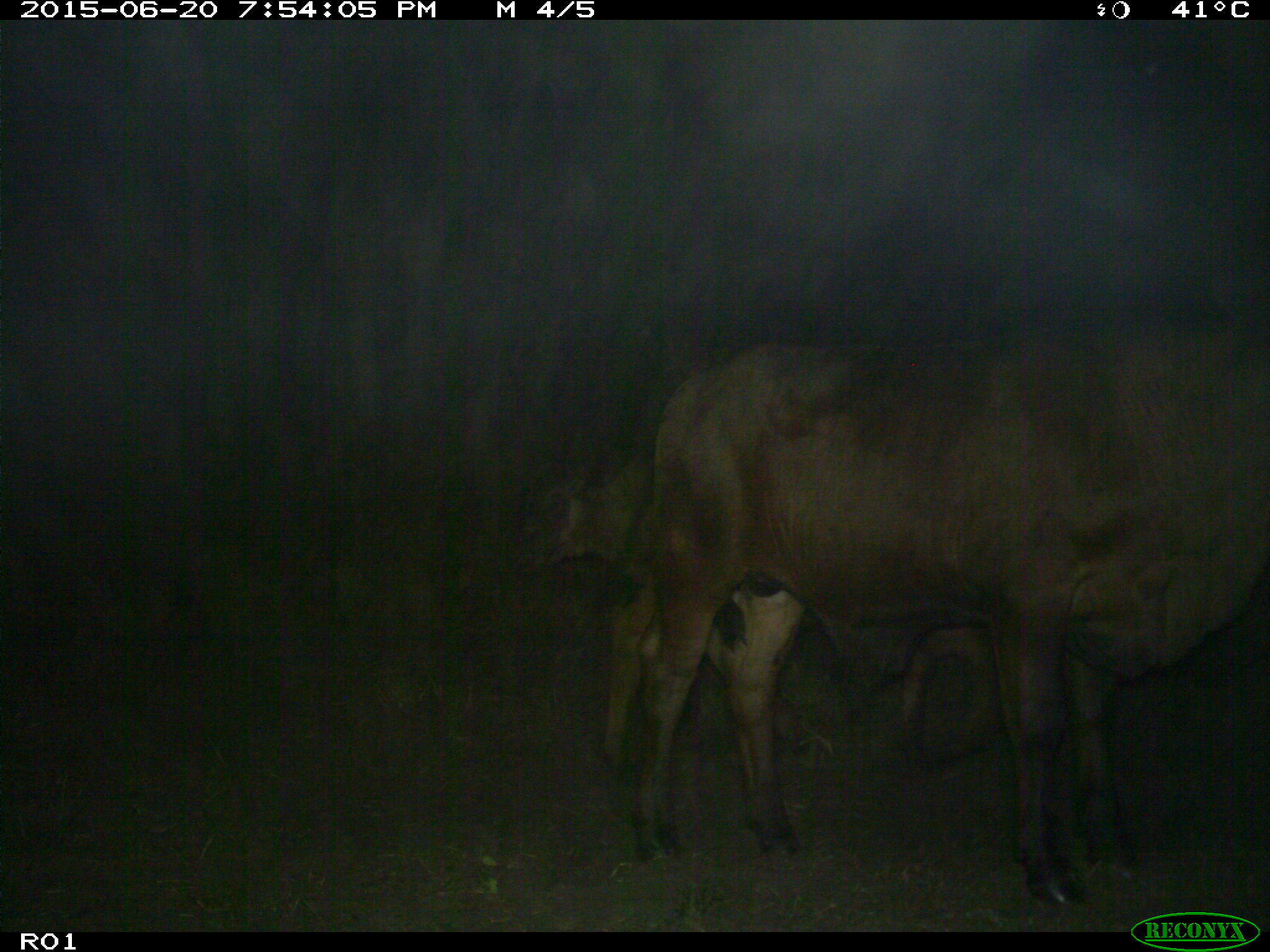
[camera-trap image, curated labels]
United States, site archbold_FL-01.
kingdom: Animalia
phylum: Chordata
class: Mammalia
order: Artiodactyla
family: Bovidae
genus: Bos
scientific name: Bos taurus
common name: domestic cow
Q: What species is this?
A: Bos taurus (domestic cow).